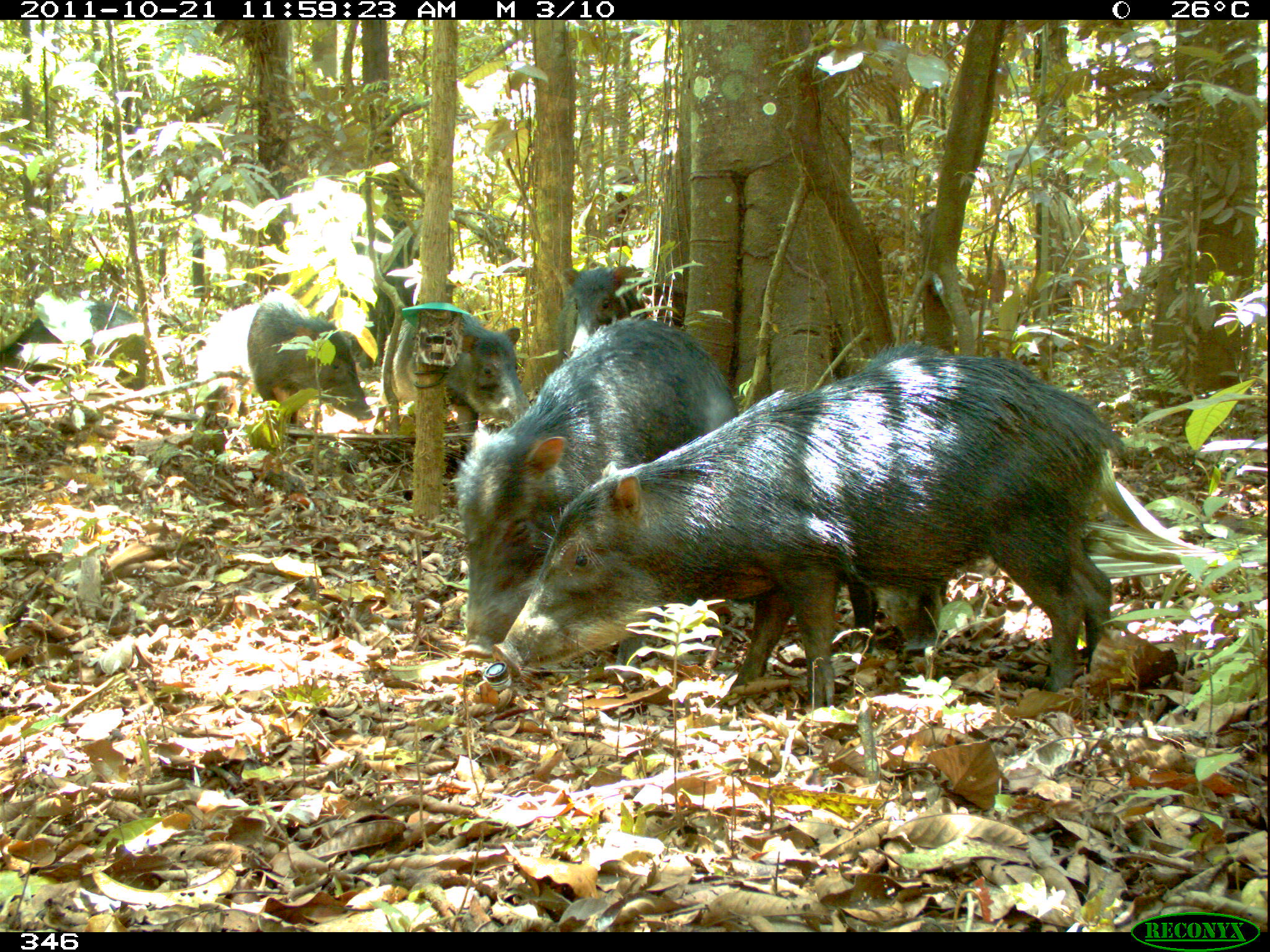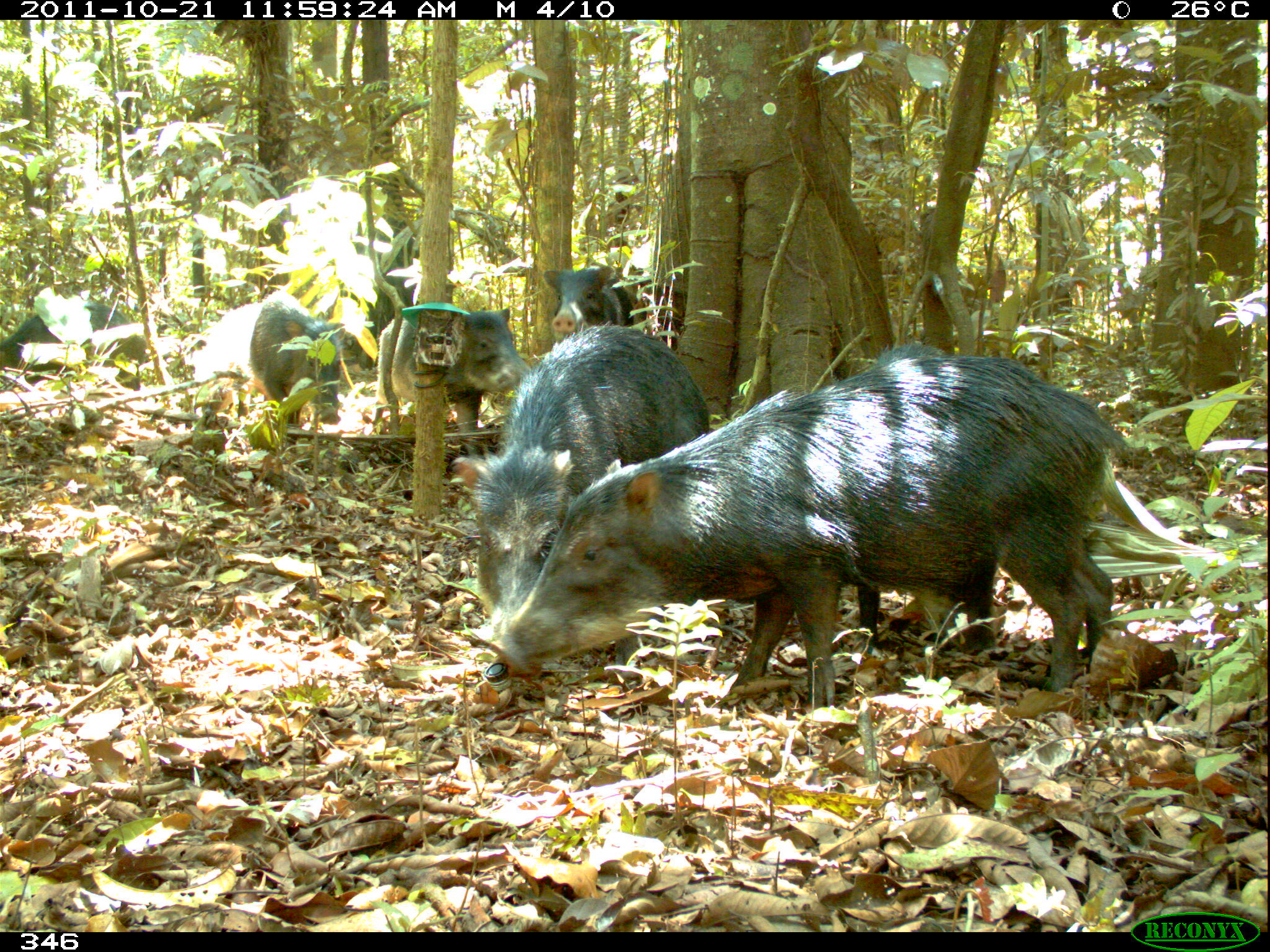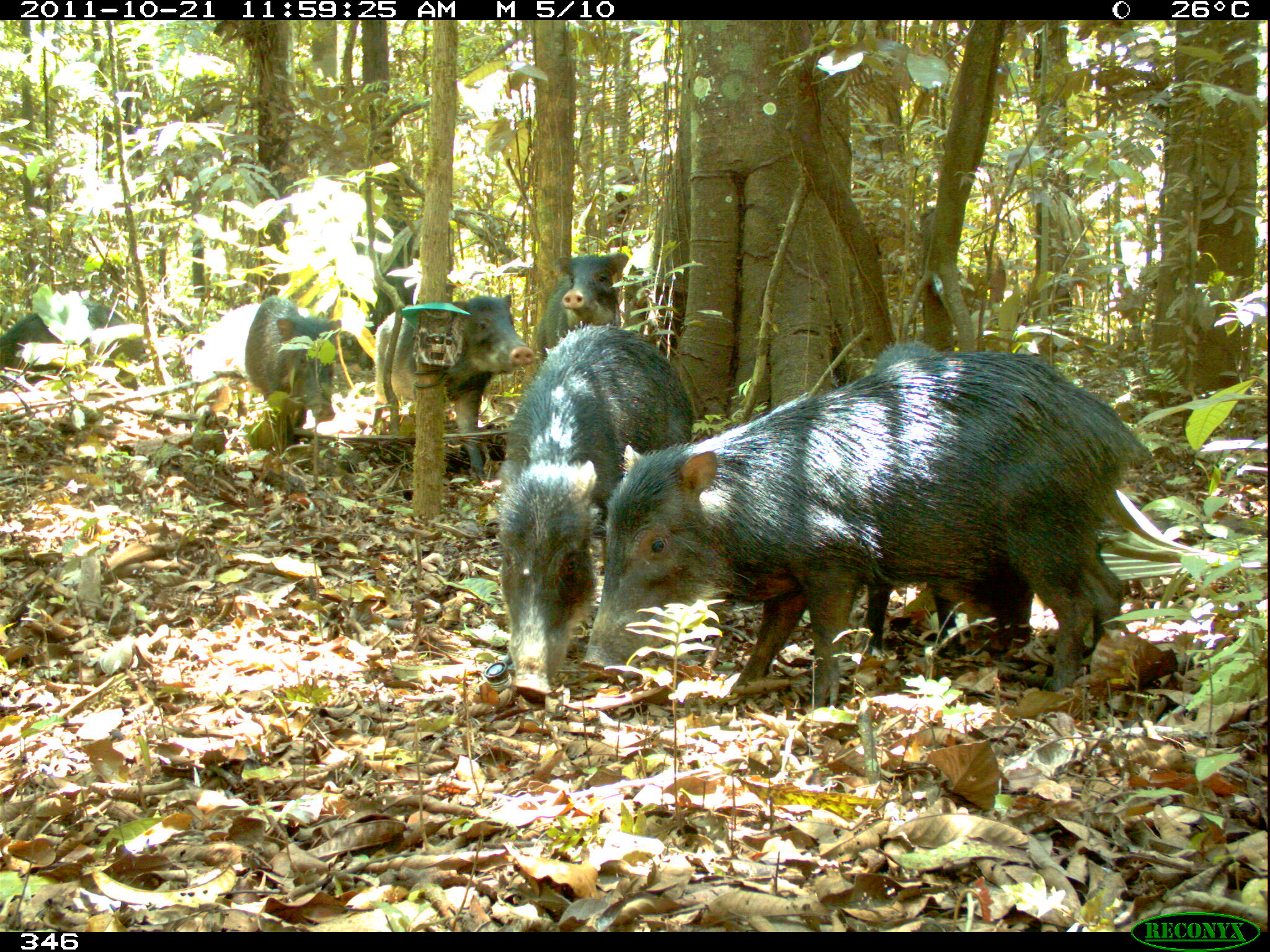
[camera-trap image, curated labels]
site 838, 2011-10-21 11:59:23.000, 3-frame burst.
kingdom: Animalia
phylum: Chordata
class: Mammalia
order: Artiodactyla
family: Tayassuidae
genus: Tayassu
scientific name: Tayassu pecari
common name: white-lipped peccary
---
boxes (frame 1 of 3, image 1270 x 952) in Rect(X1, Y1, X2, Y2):
tayassu pecari: Rect(490, 350, 1131, 708); Rect(450, 314, 741, 661); Rect(841, 336, 950, 661); Rect(385, 300, 531, 456); Rect(2, 299, 152, 434); Rect(246, 288, 375, 443); Rect(556, 255, 652, 353)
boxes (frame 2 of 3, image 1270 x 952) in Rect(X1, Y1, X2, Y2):
tayassu pecari: Rect(485, 352, 1131, 708); Rect(450, 319, 710, 680); Rect(856, 338, 996, 655); Rect(377, 307, 533, 453); Rect(248, 289, 348, 443); Rect(0, 300, 147, 391); Rect(542, 264, 634, 336)